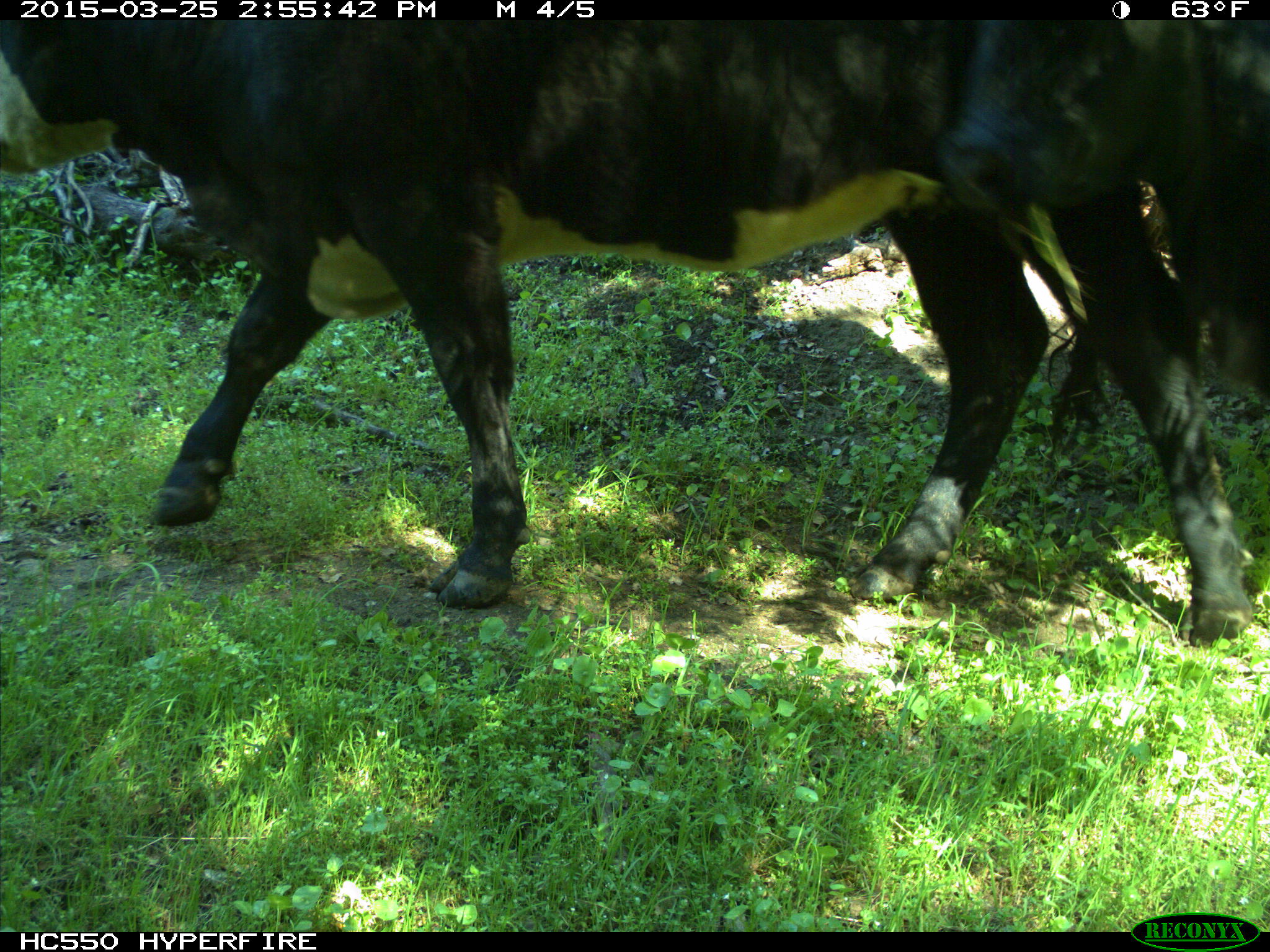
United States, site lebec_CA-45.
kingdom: Animalia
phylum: Chordata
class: Mammalia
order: Artiodactyla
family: Bovidae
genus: Bos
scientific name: Bos taurus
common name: domestic cow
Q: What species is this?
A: Bos taurus (domestic cow).